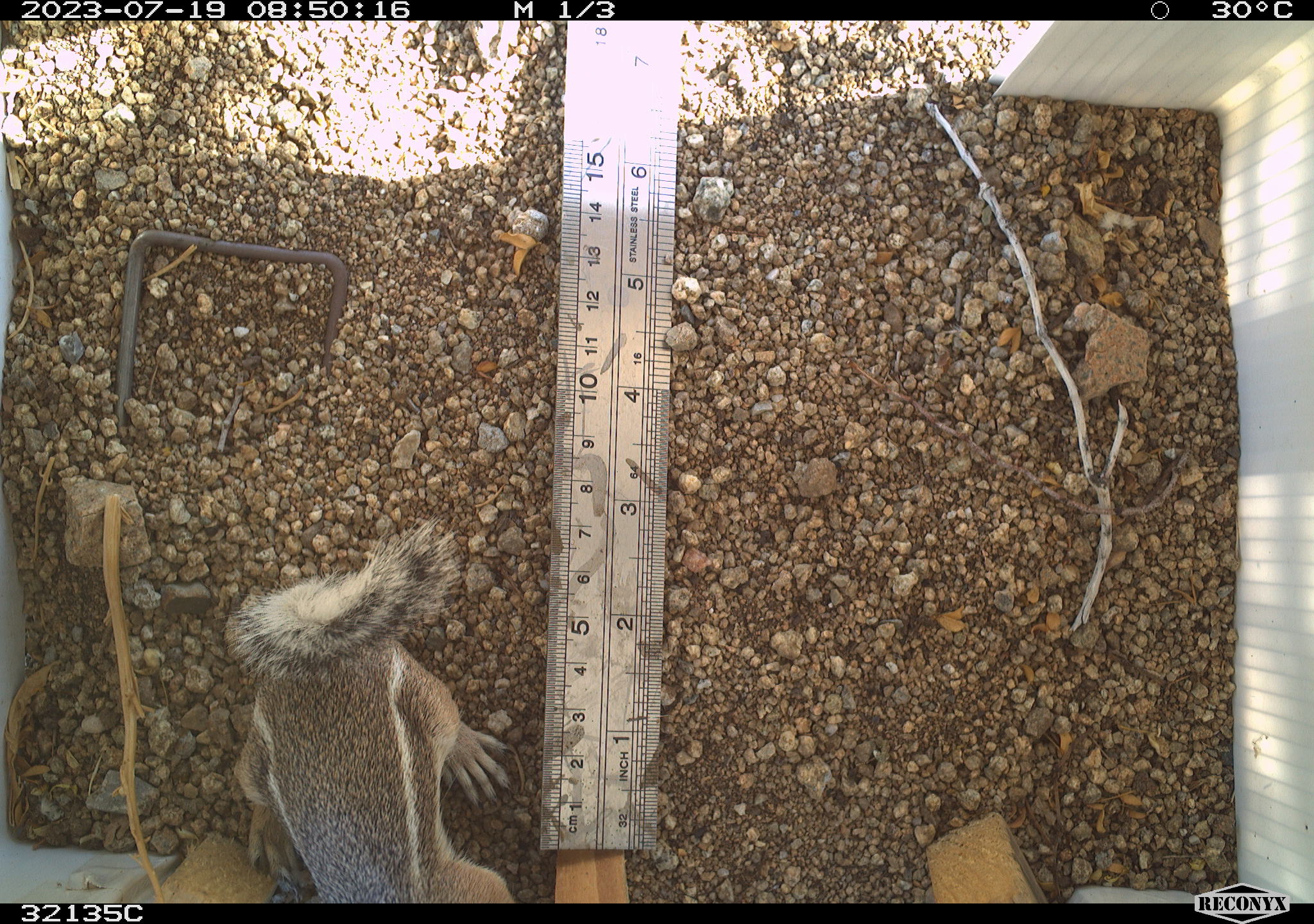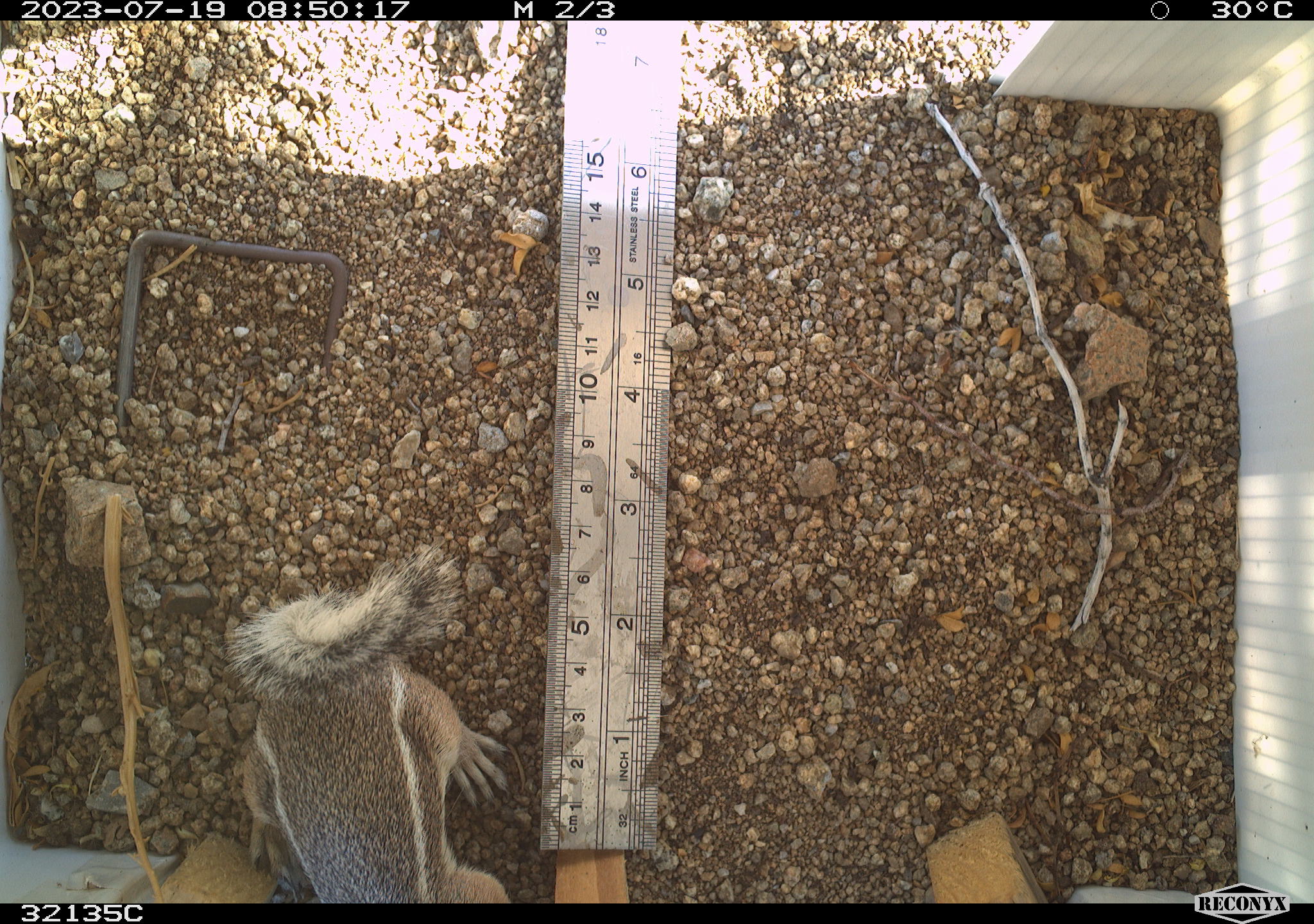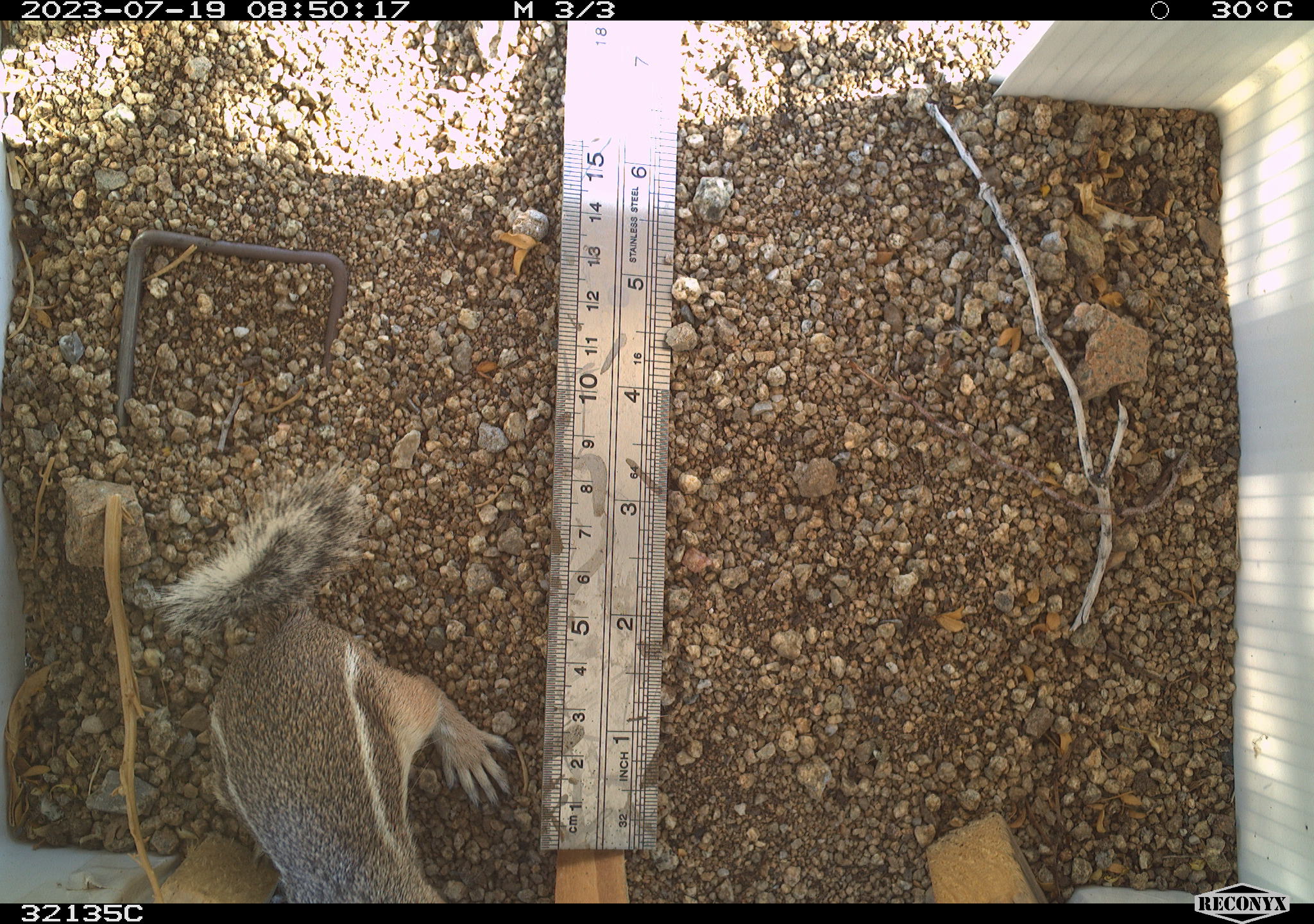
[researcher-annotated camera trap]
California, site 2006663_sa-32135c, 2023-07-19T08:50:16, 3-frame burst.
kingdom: Animalia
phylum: Chordata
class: Mammalia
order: Rodentia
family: Sciuridae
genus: Ammospermophilus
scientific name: Ammospermophilus leucurus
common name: white-tailed antelope squirrel